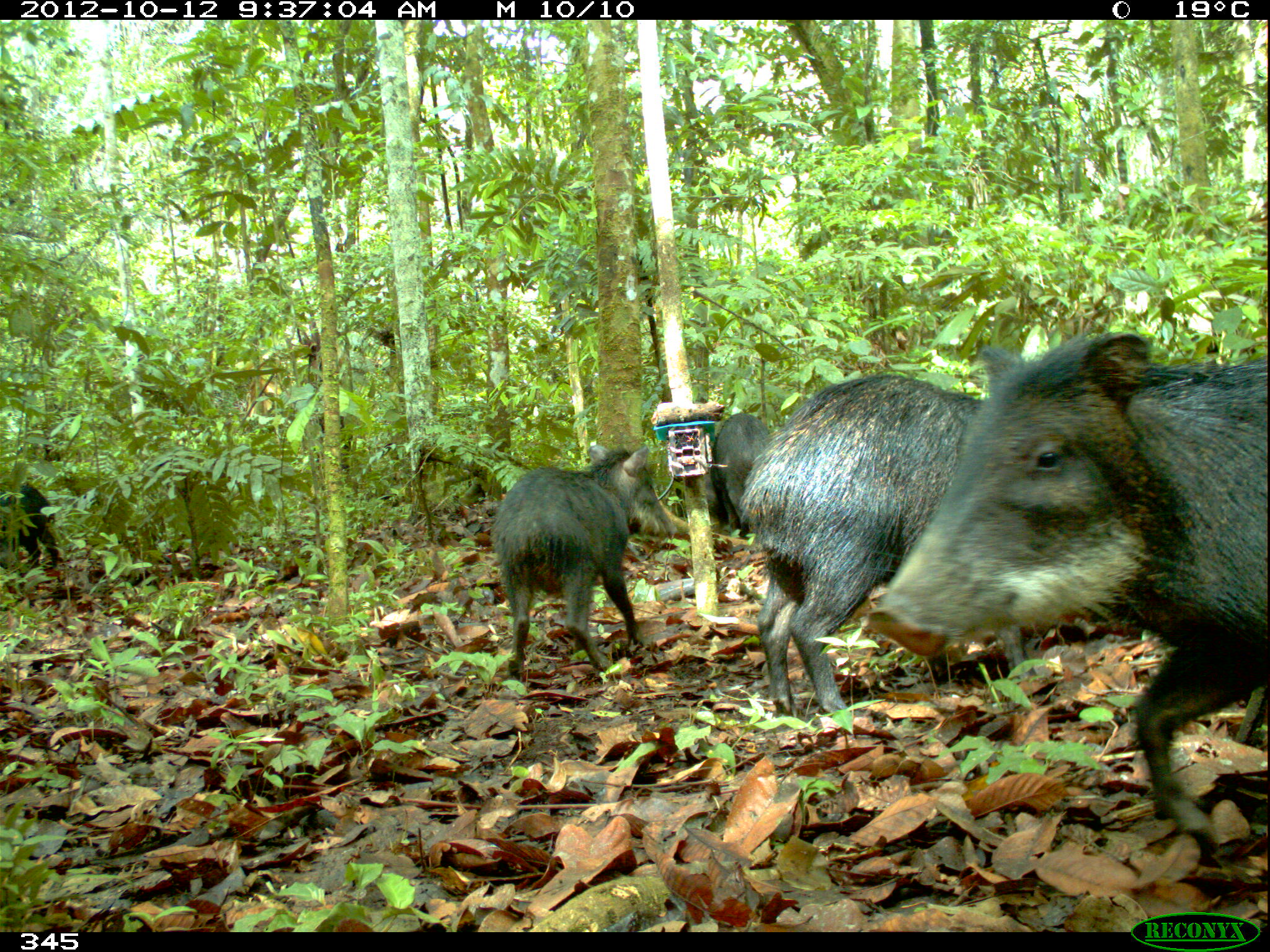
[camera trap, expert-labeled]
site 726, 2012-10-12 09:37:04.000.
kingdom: Animalia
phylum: Chordata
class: Mammalia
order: Artiodactyla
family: Tayassuidae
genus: Tayassu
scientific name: Tayassu pecari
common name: white-lipped peccary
Tayassu pecari (white-lipped peccary).